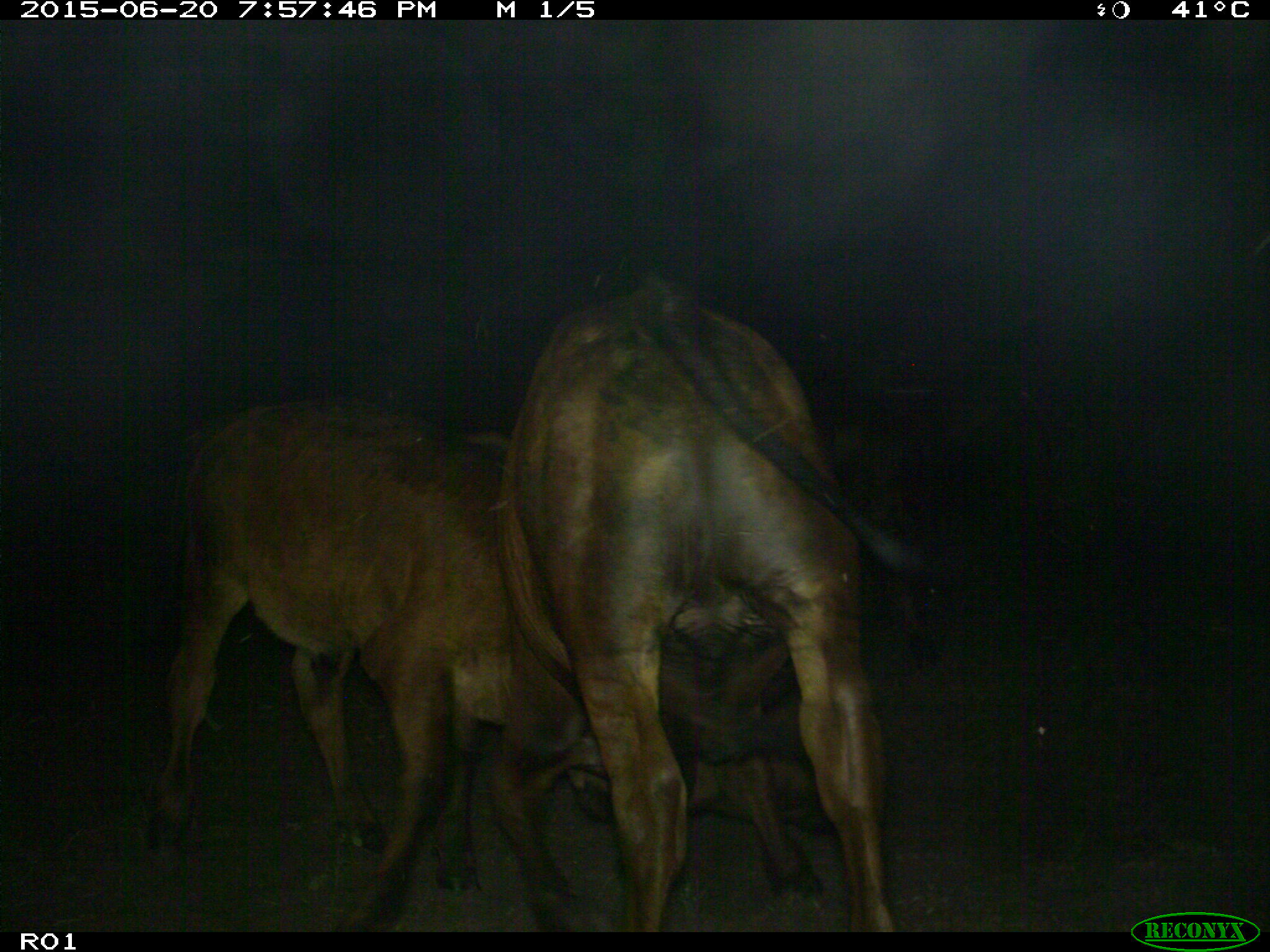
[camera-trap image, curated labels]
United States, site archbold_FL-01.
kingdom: Animalia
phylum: Chordata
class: Mammalia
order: Artiodactyla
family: Bovidae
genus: Bos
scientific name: Bos taurus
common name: domestic cow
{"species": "Bos taurus (domestic cow)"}